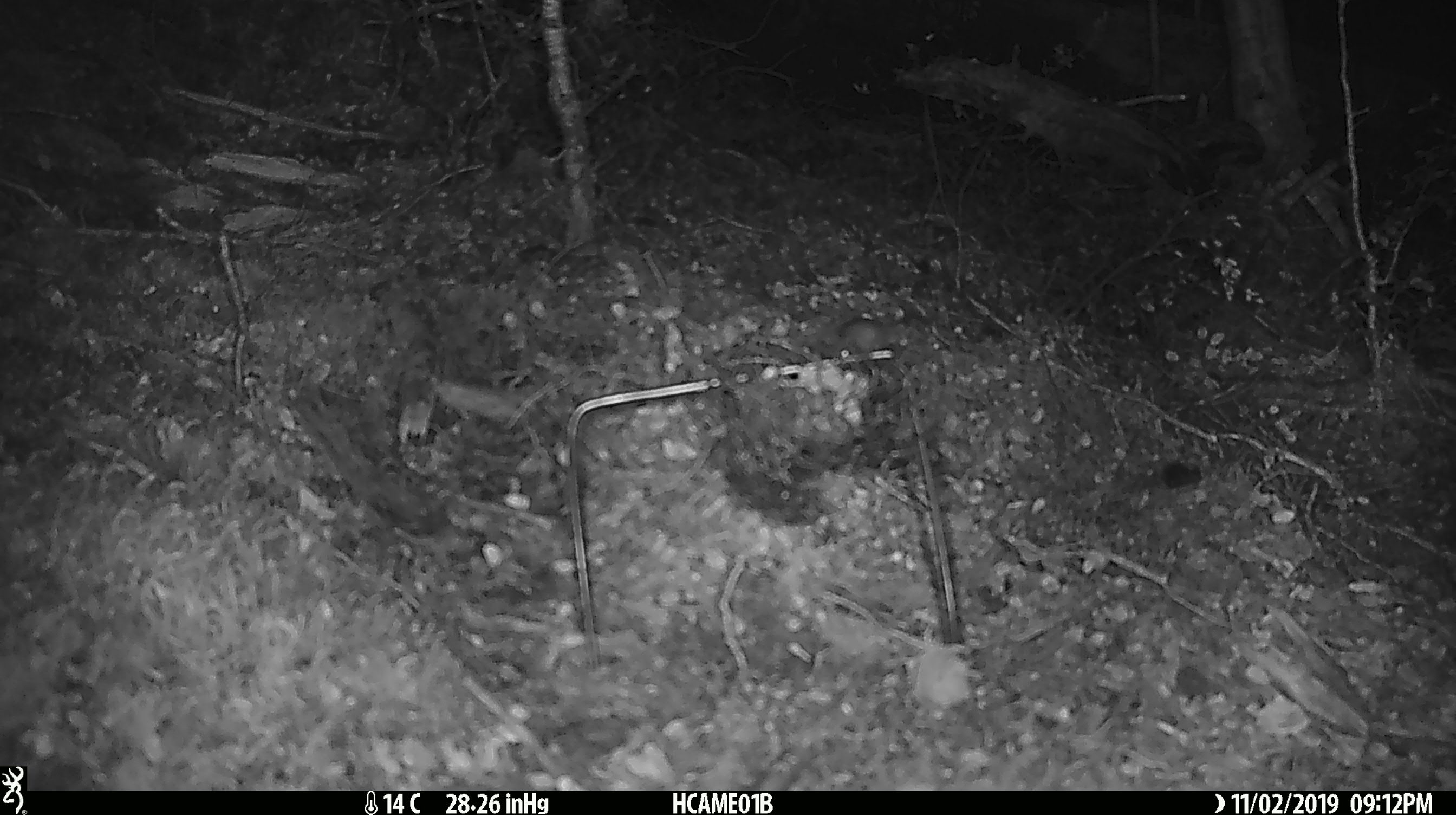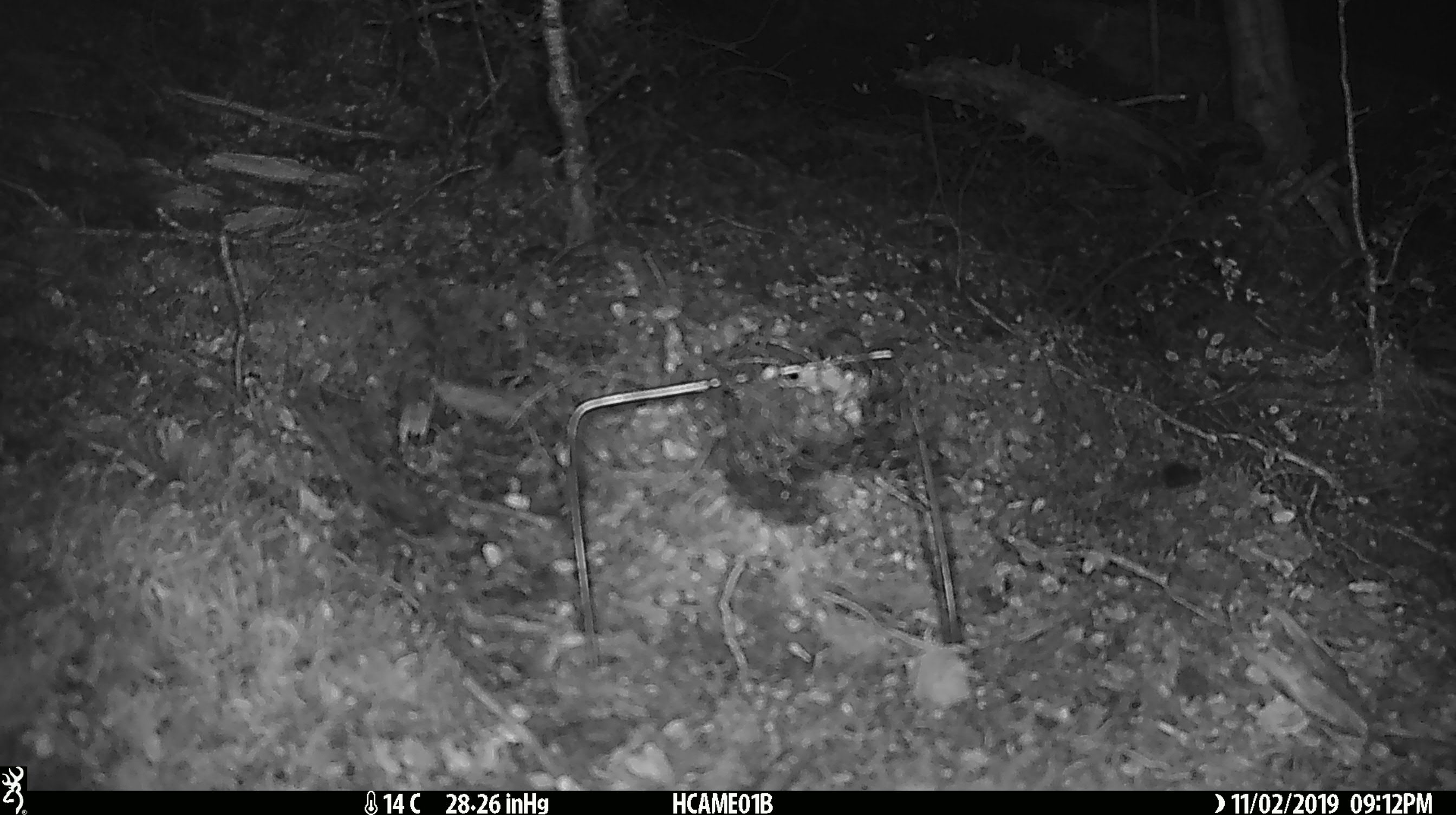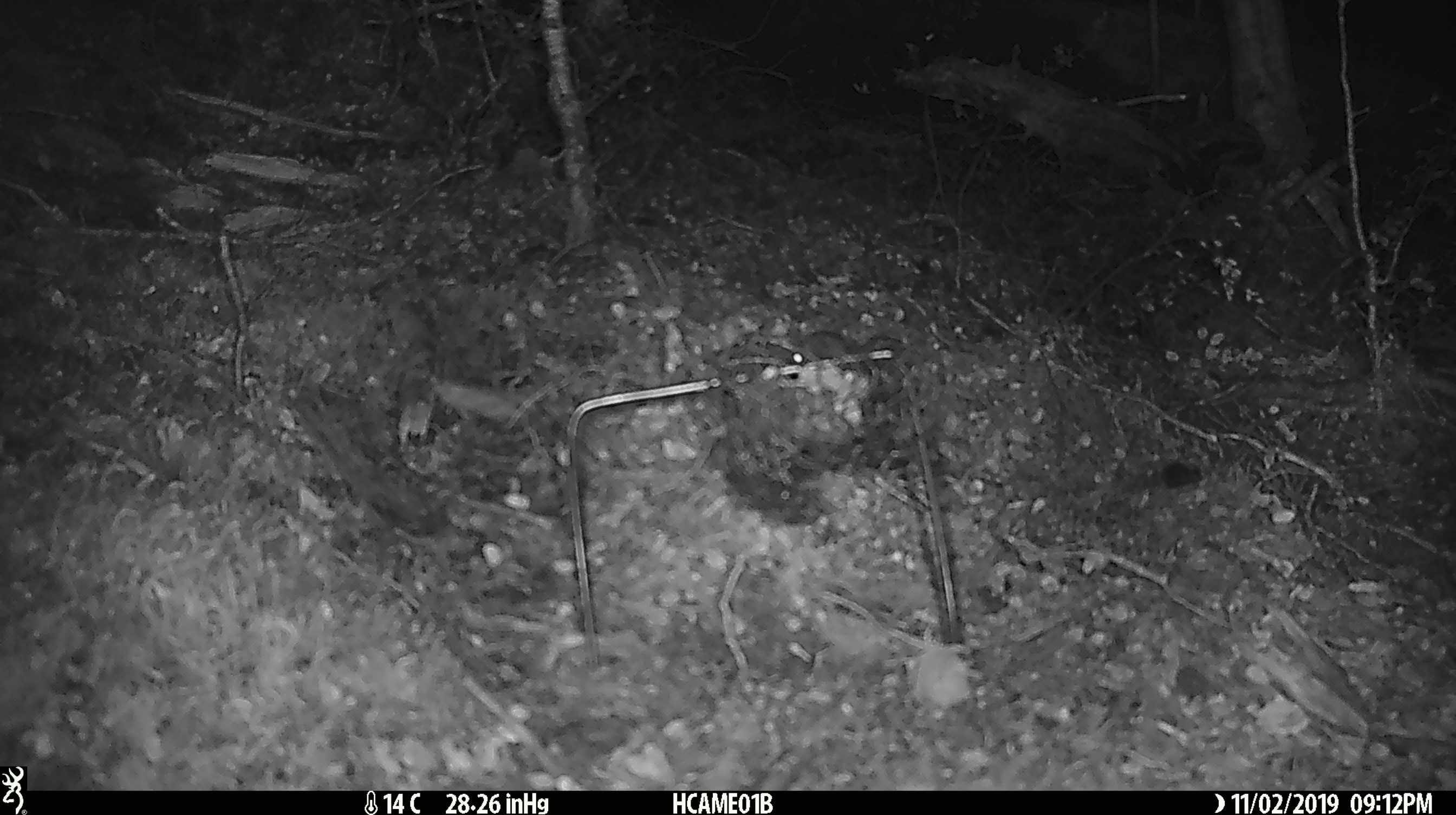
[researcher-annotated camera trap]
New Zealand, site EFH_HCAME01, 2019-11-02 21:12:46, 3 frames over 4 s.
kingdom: Animalia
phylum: Chordata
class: Mammalia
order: Rodentia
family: Muridae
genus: Mus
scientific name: Mus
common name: mouse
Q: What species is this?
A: Mouse (Mus).